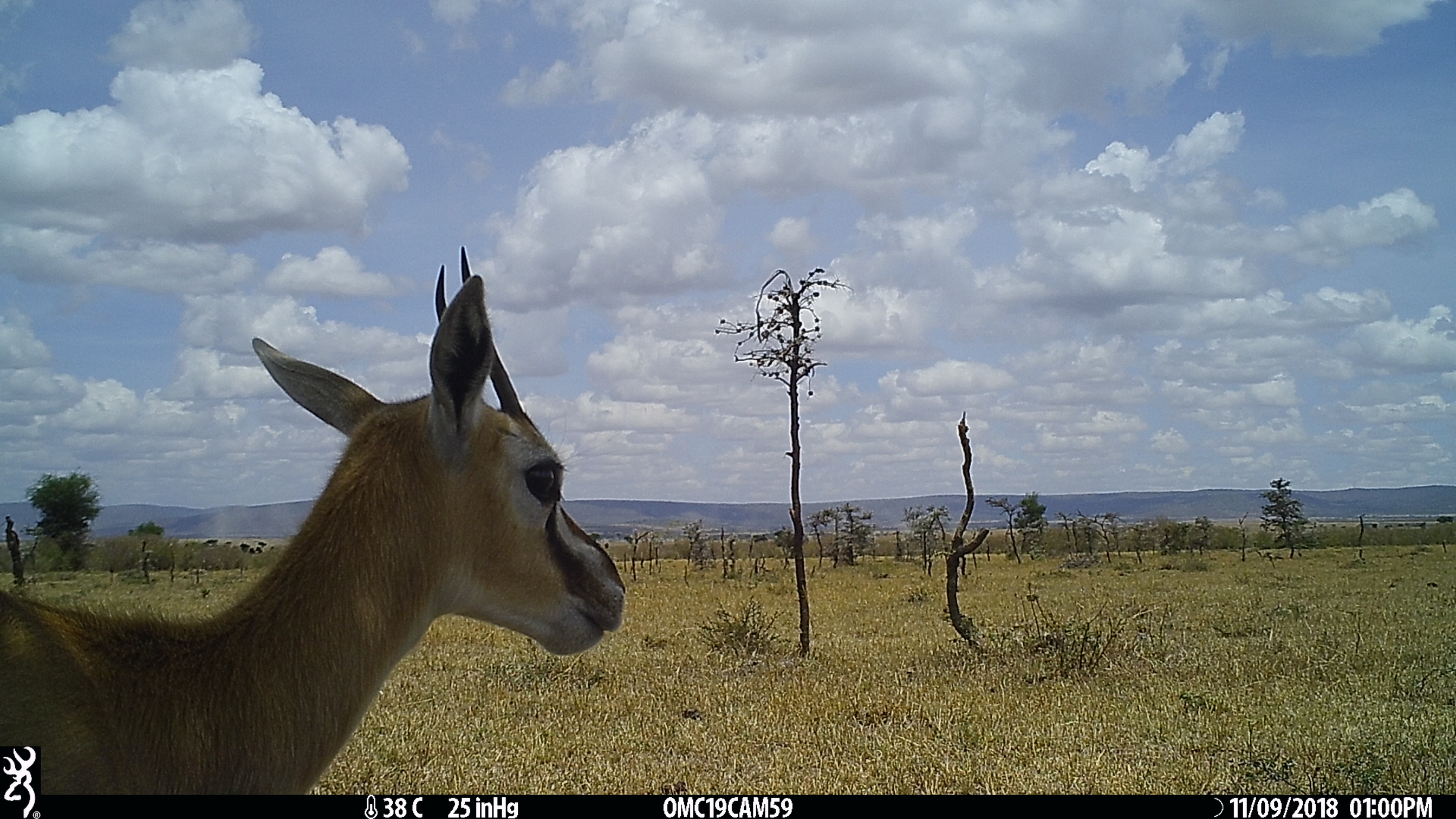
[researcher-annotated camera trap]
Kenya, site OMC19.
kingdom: Animalia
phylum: Chordata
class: Mammalia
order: Artiodactyla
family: Bovidae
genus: Eudorcas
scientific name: Eudorcas thomsonii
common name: thomon's gazelle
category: gazelle thomsons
Gazelle thomsons (thomon's gazelle) (Eudorcas thomsonii).